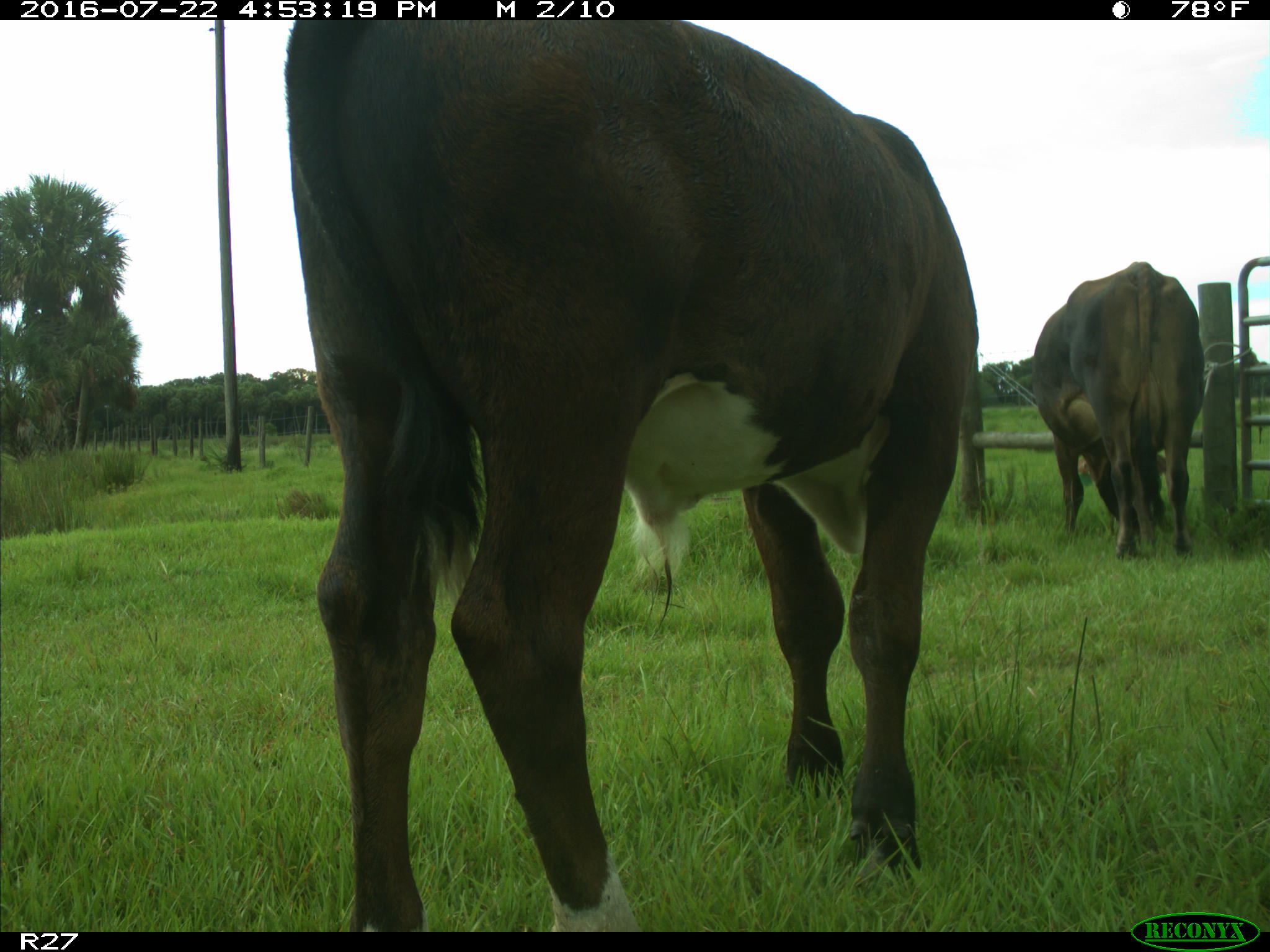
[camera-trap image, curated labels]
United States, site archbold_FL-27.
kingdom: Animalia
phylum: Chordata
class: Mammalia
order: Artiodactyla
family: Bovidae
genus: Bos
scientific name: Bos taurus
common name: domestic cow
Bos taurus (domestic cow).